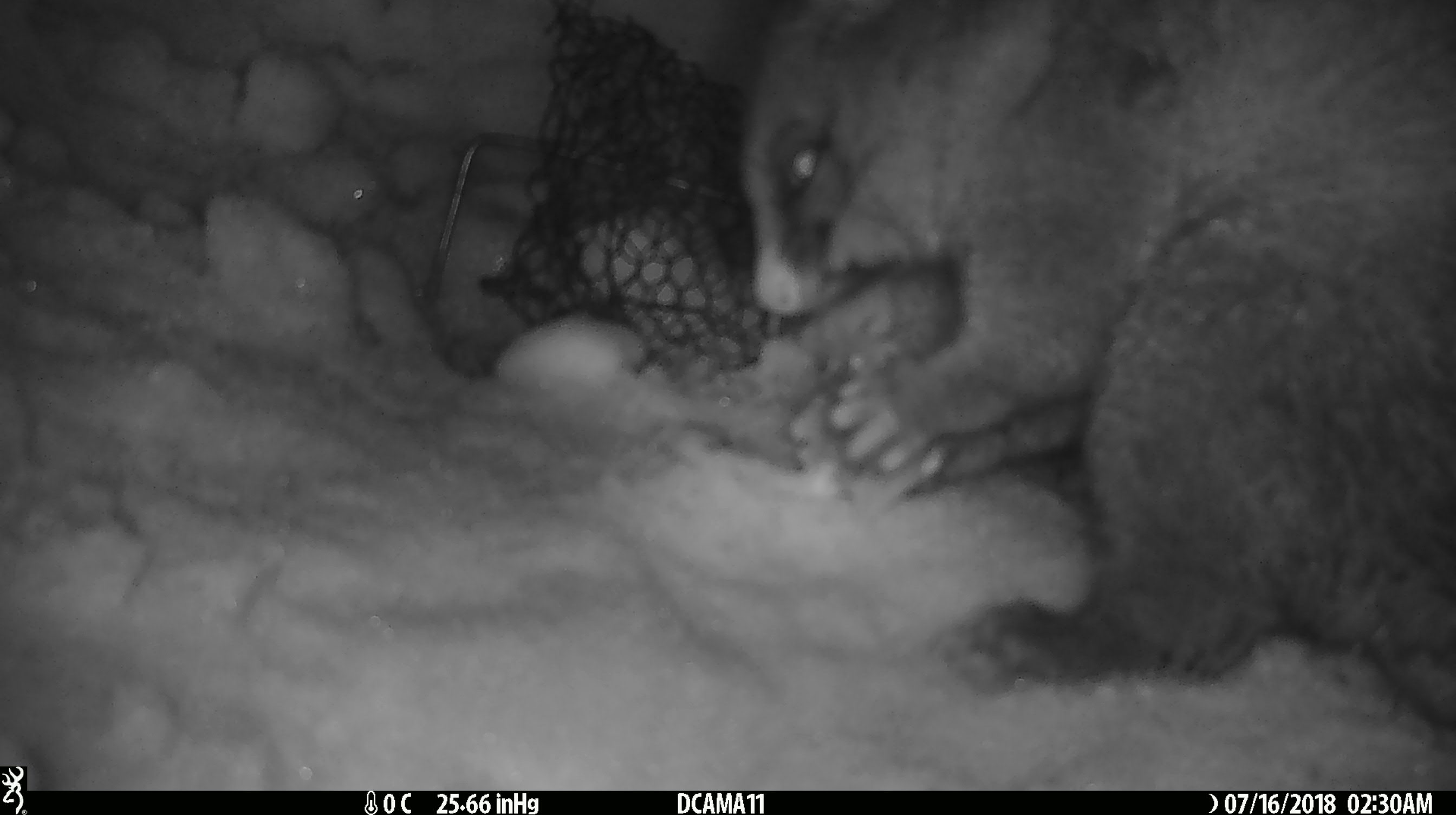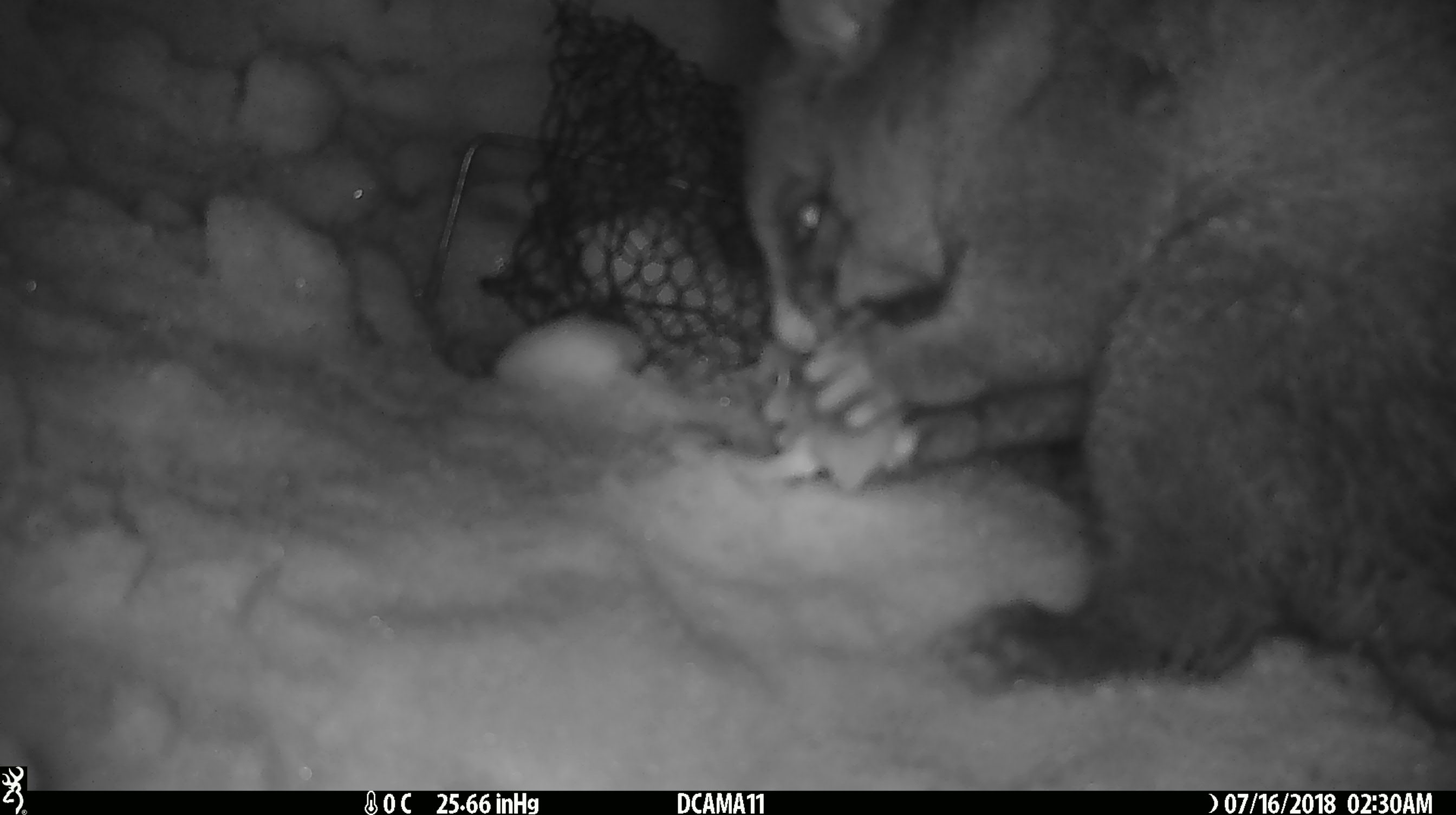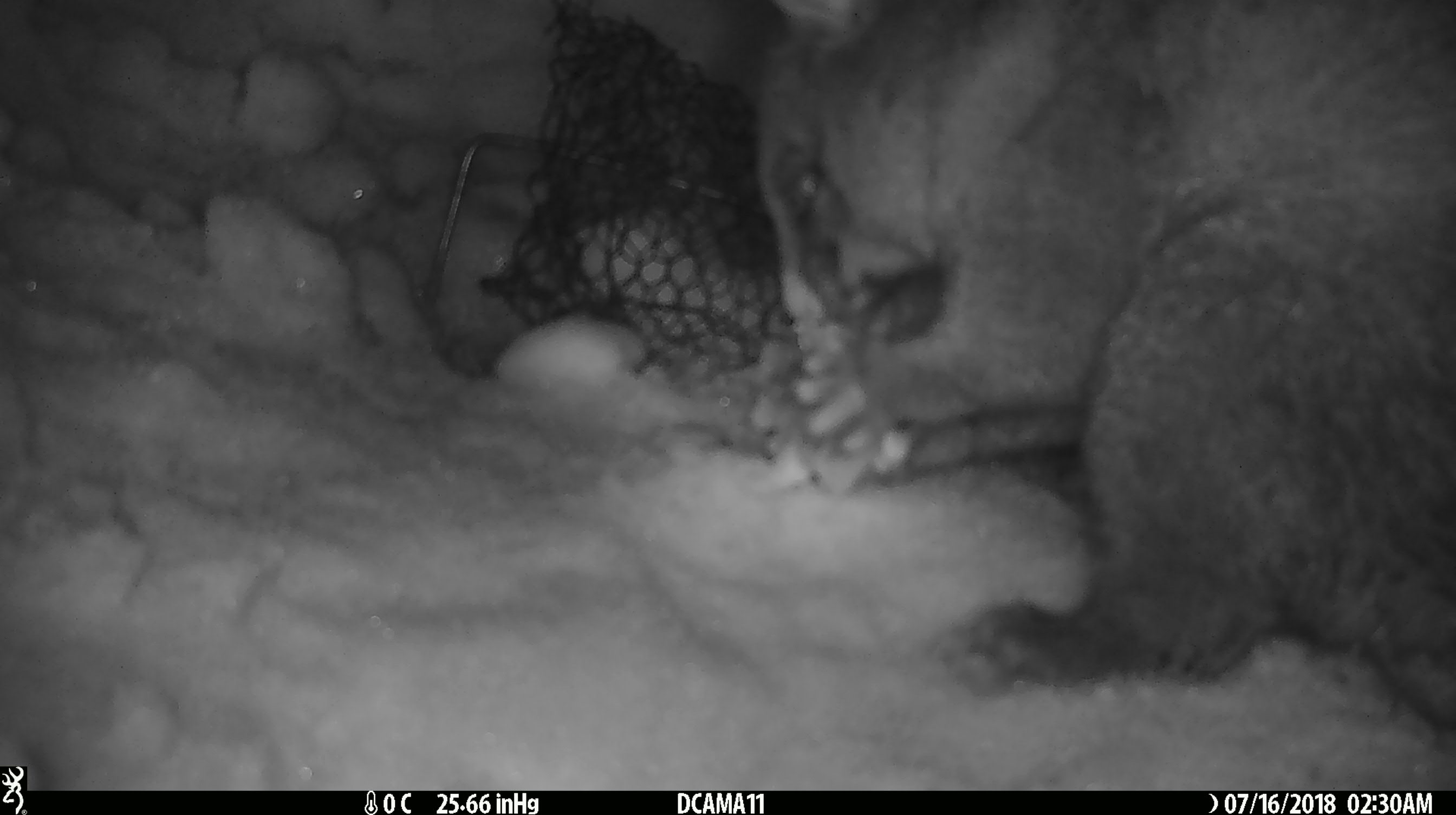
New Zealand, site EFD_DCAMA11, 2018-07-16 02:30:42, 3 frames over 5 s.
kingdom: Animalia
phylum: Chordata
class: Mammalia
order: Diprotodontia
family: Phalangeridae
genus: Trichosurus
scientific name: Trichosurus vulpecula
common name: common brushtail possum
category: possum